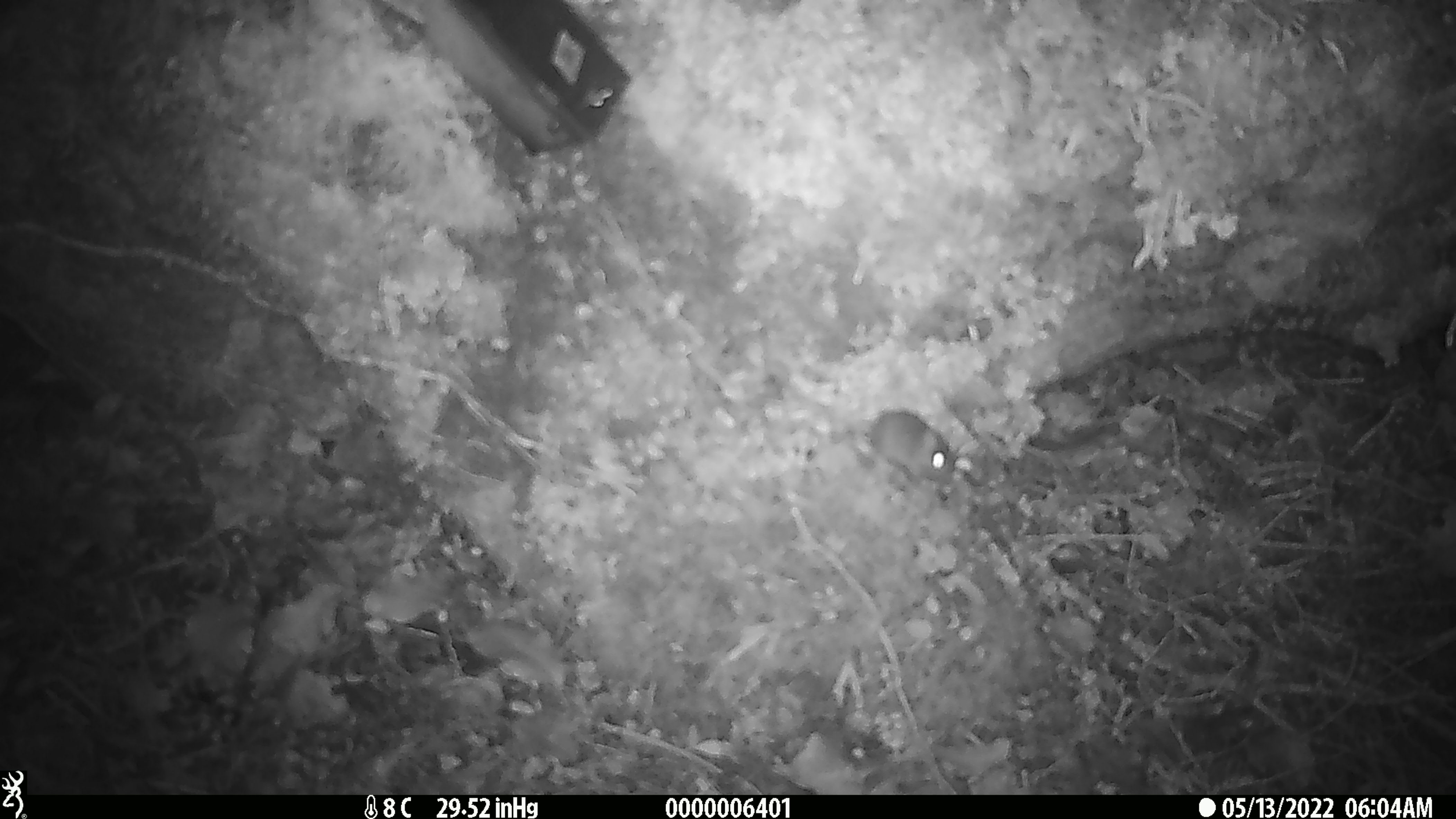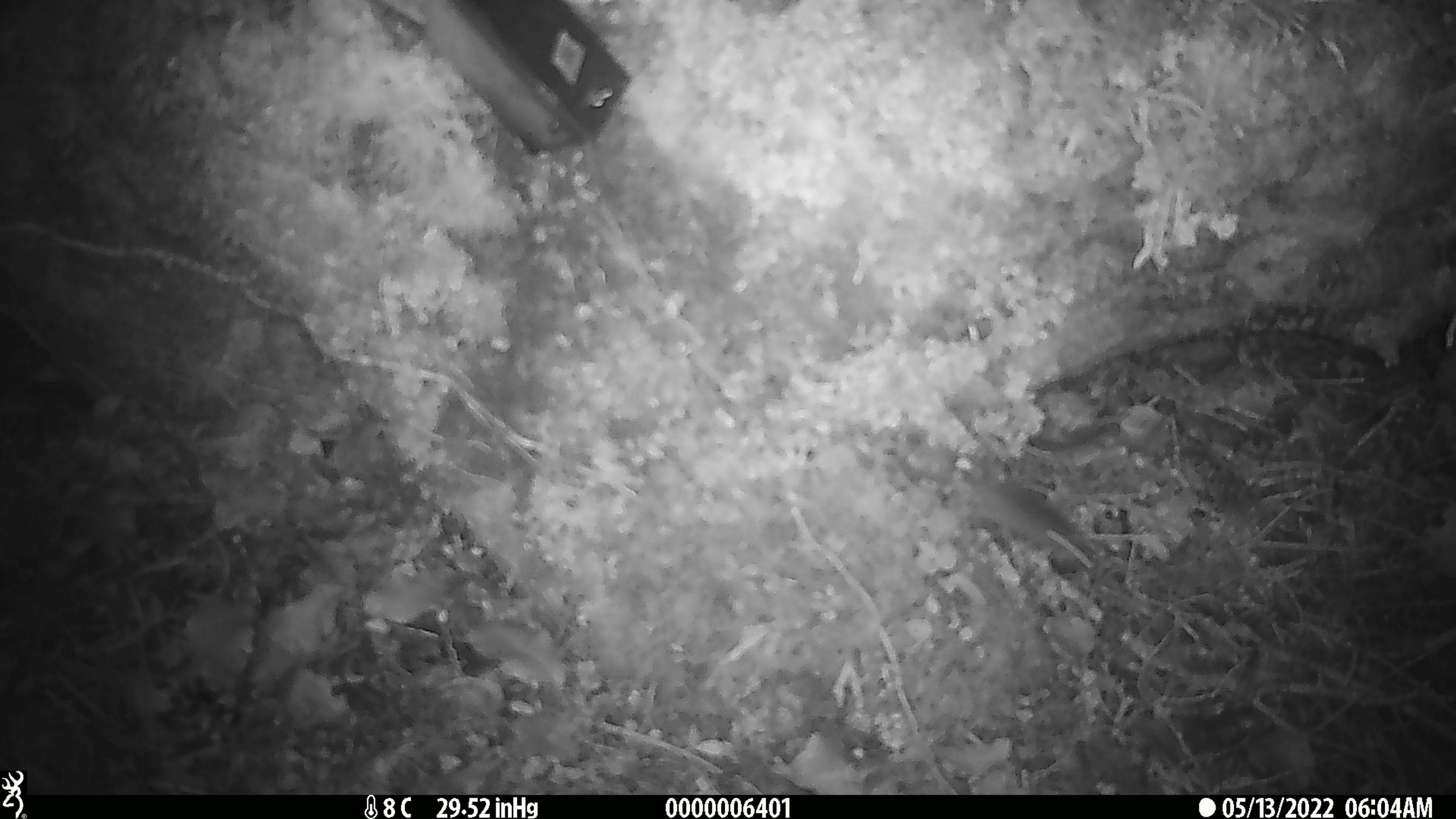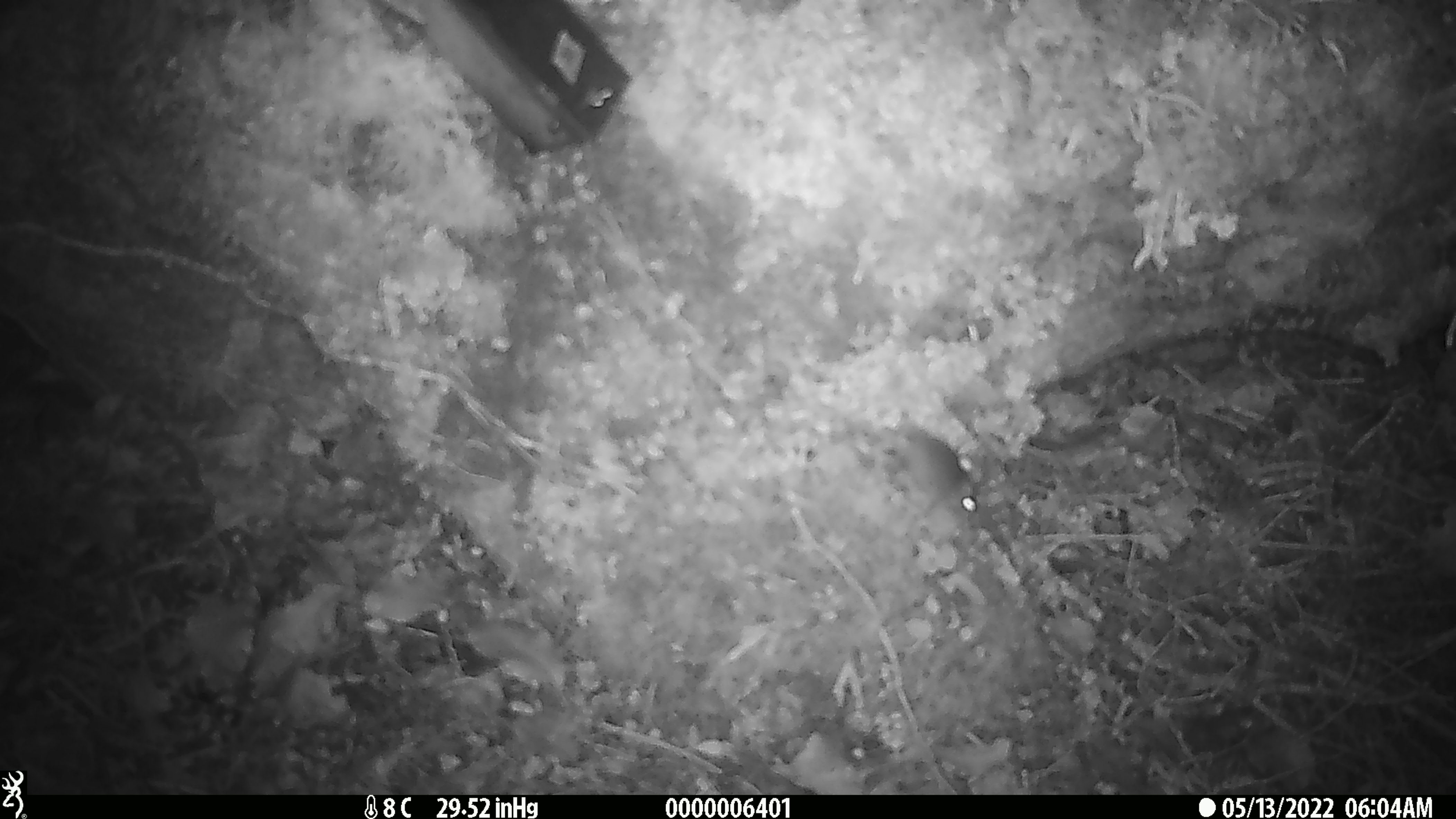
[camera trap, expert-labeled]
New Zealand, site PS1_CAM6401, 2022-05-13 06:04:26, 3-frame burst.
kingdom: Animalia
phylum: Chordata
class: Mammalia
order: Rodentia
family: Muridae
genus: Mus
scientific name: Mus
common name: mouse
Mouse (Mus).